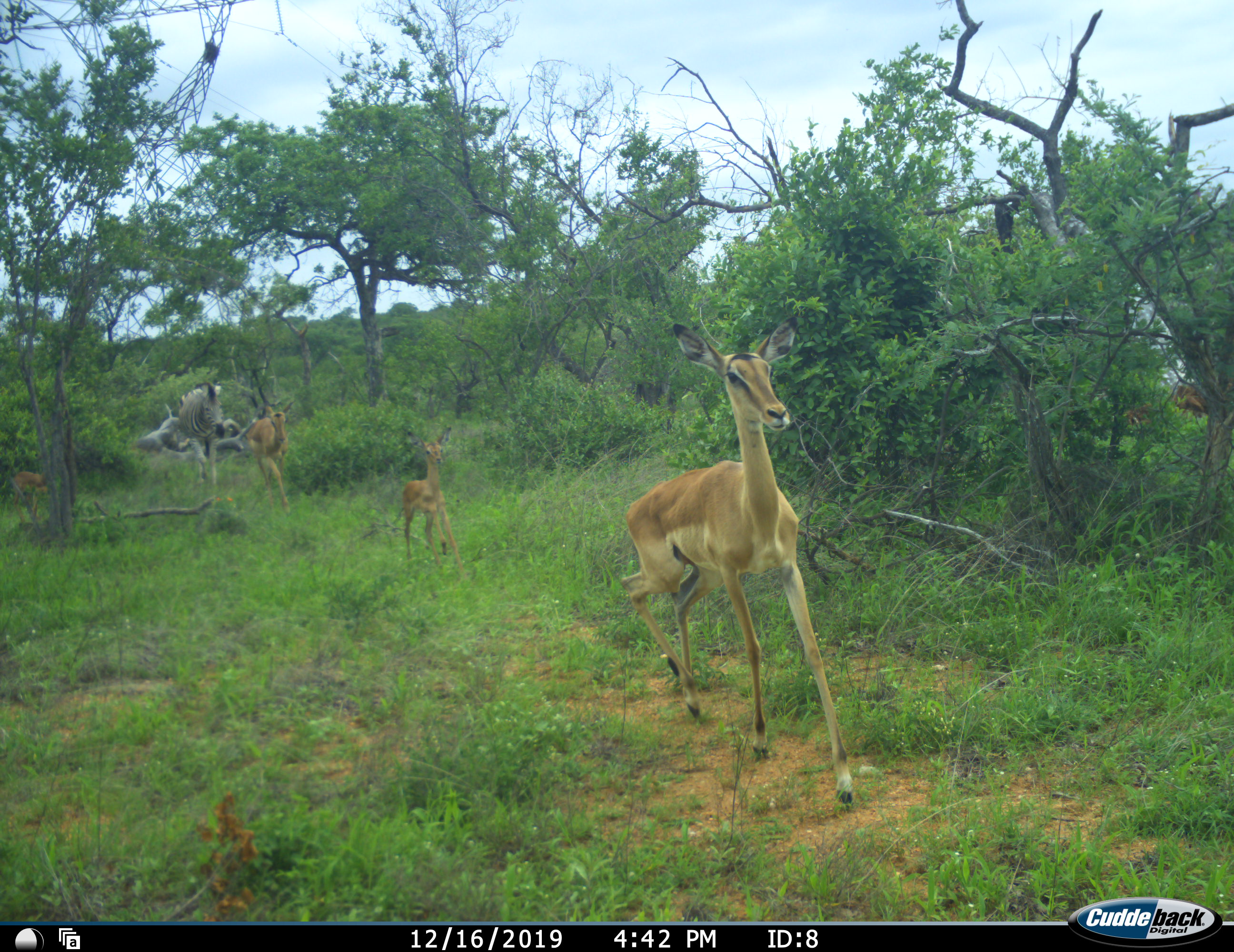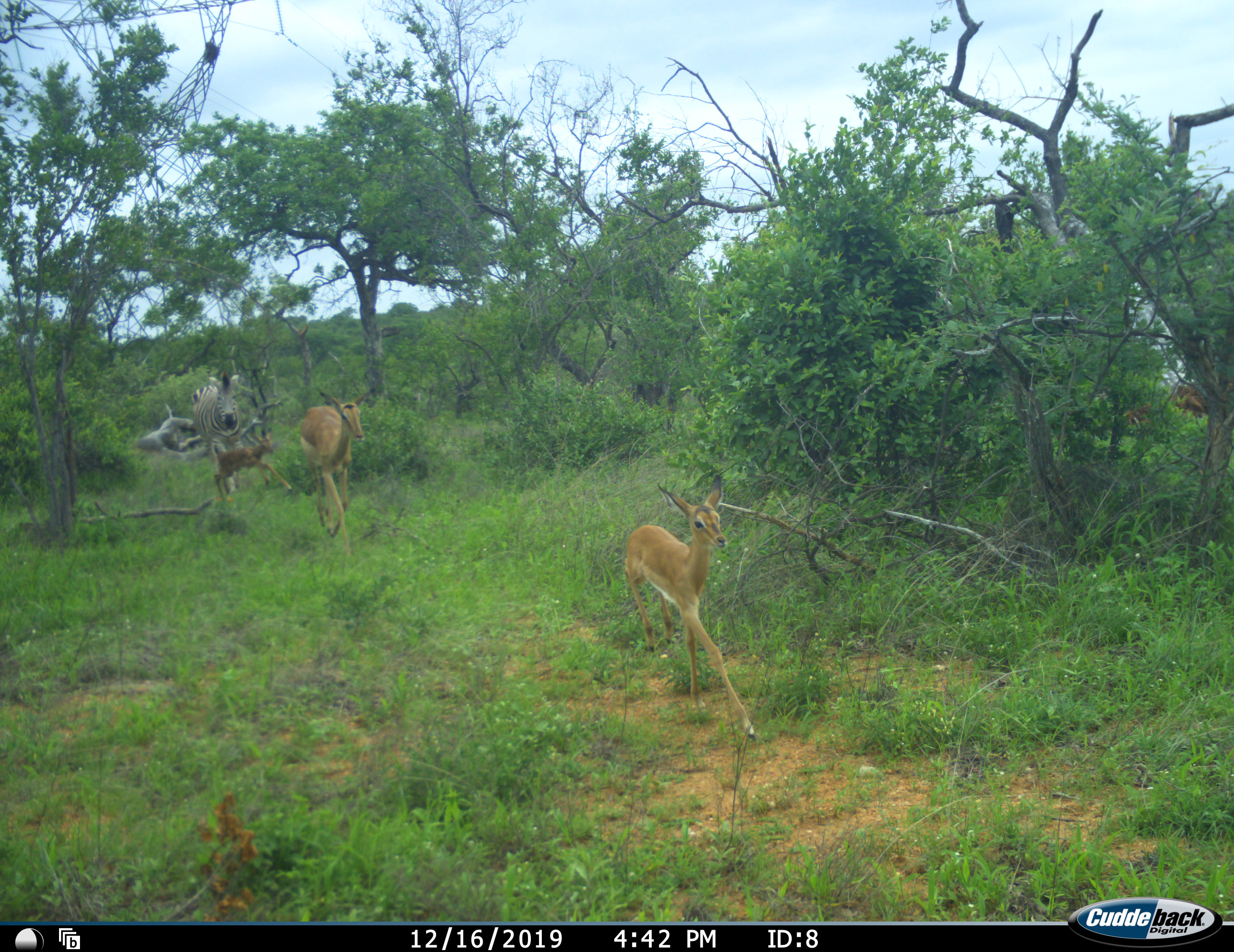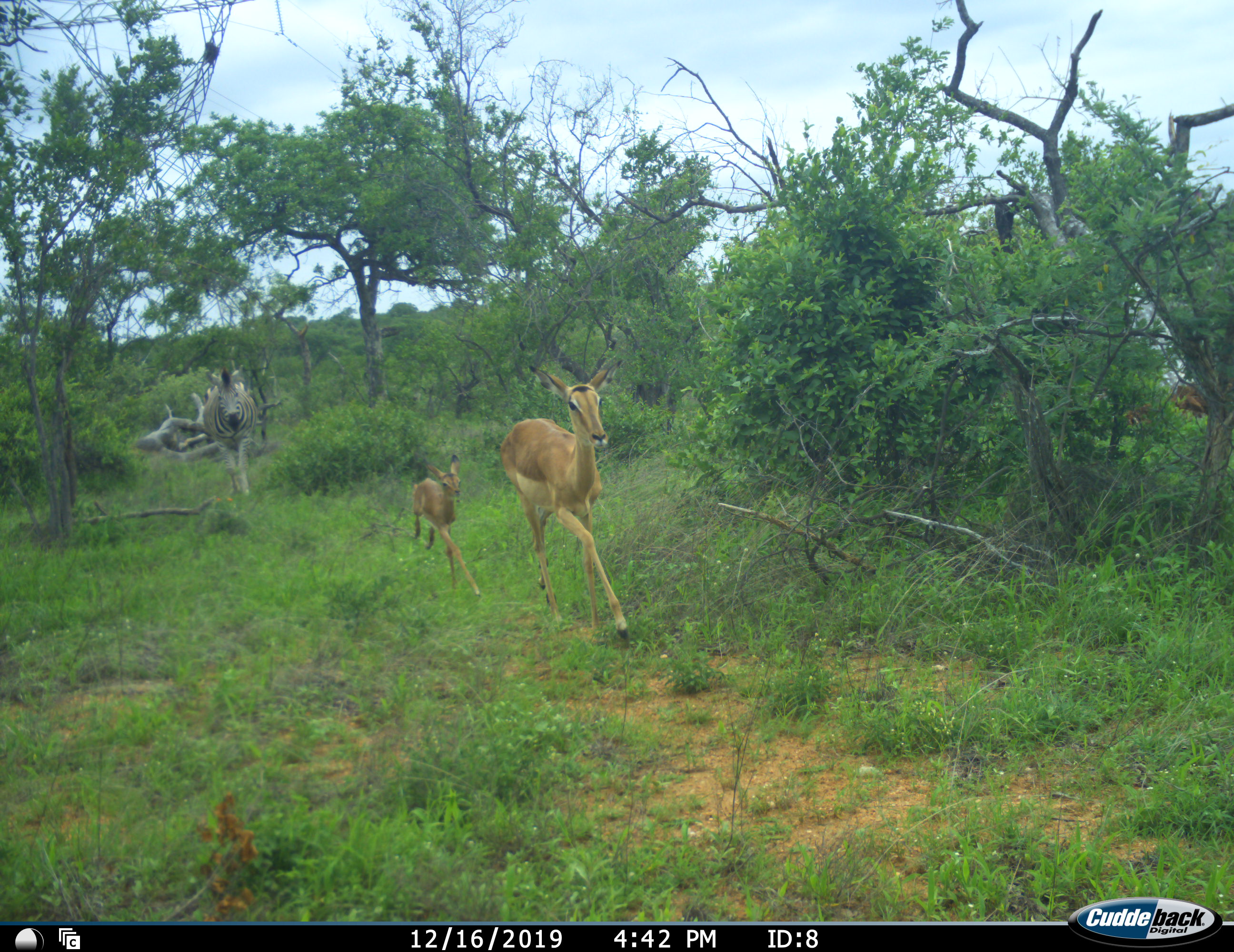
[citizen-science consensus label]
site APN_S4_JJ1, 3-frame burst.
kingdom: Animalia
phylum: Chordata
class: Mammalia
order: Artiodactyla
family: Bovidae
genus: Aepyceros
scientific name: Aepyceros melampus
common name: impala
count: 3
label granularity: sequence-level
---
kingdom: Animalia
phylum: Chordata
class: Mammalia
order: Perissodactyla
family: Equidae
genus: Equus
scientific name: Equus quagga burchellii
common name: burchell's zebra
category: zebraburchells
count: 1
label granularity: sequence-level